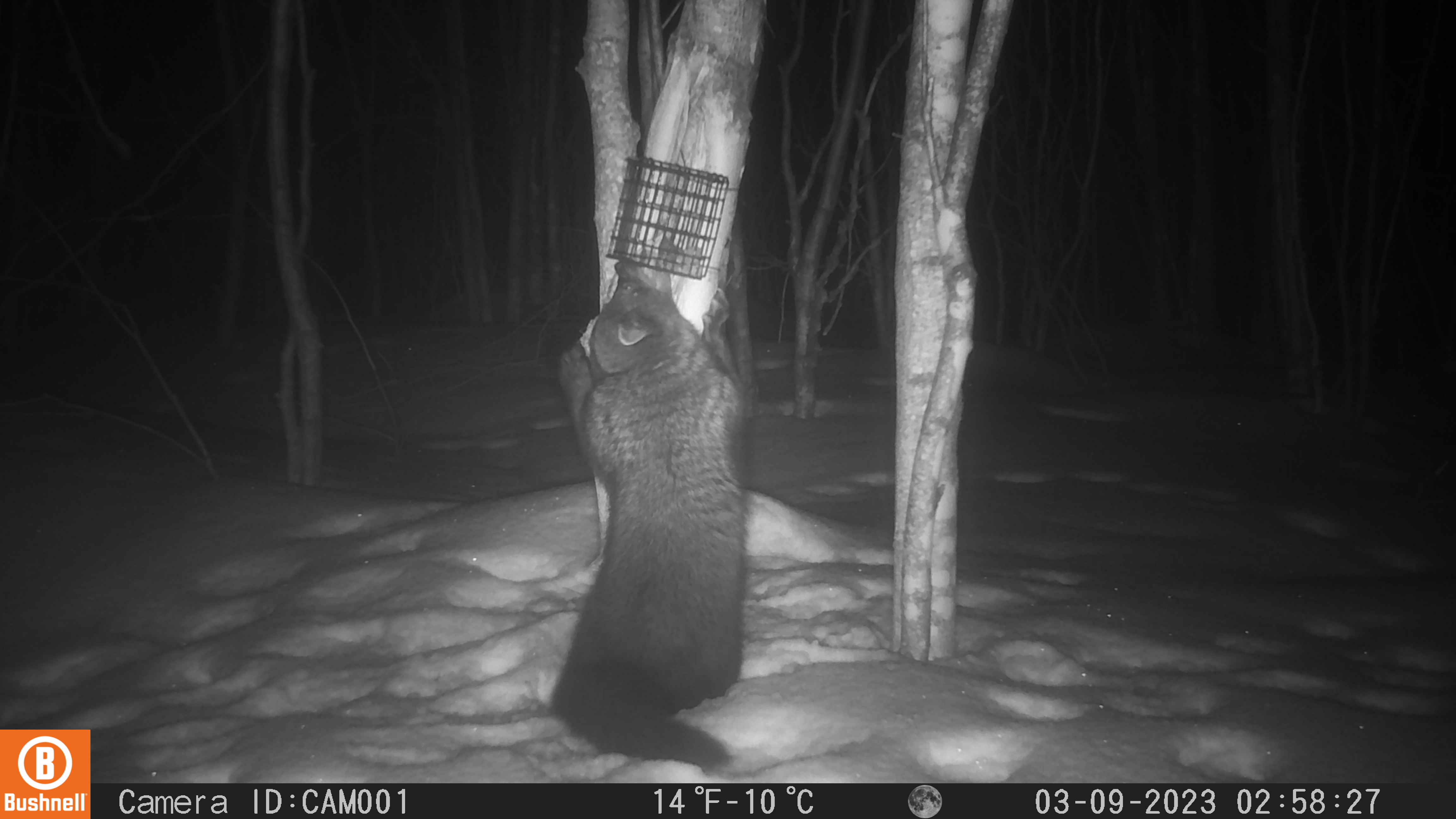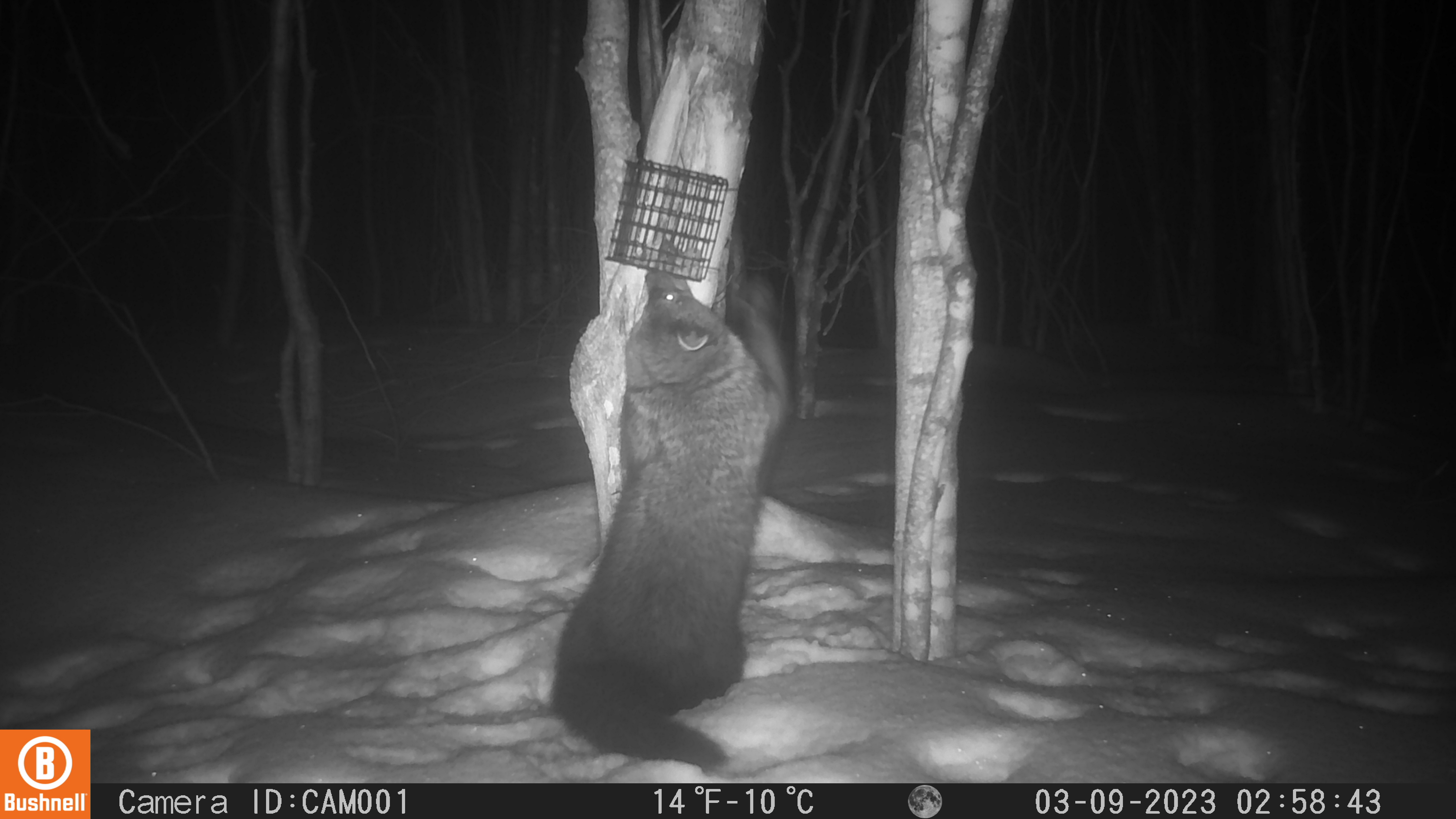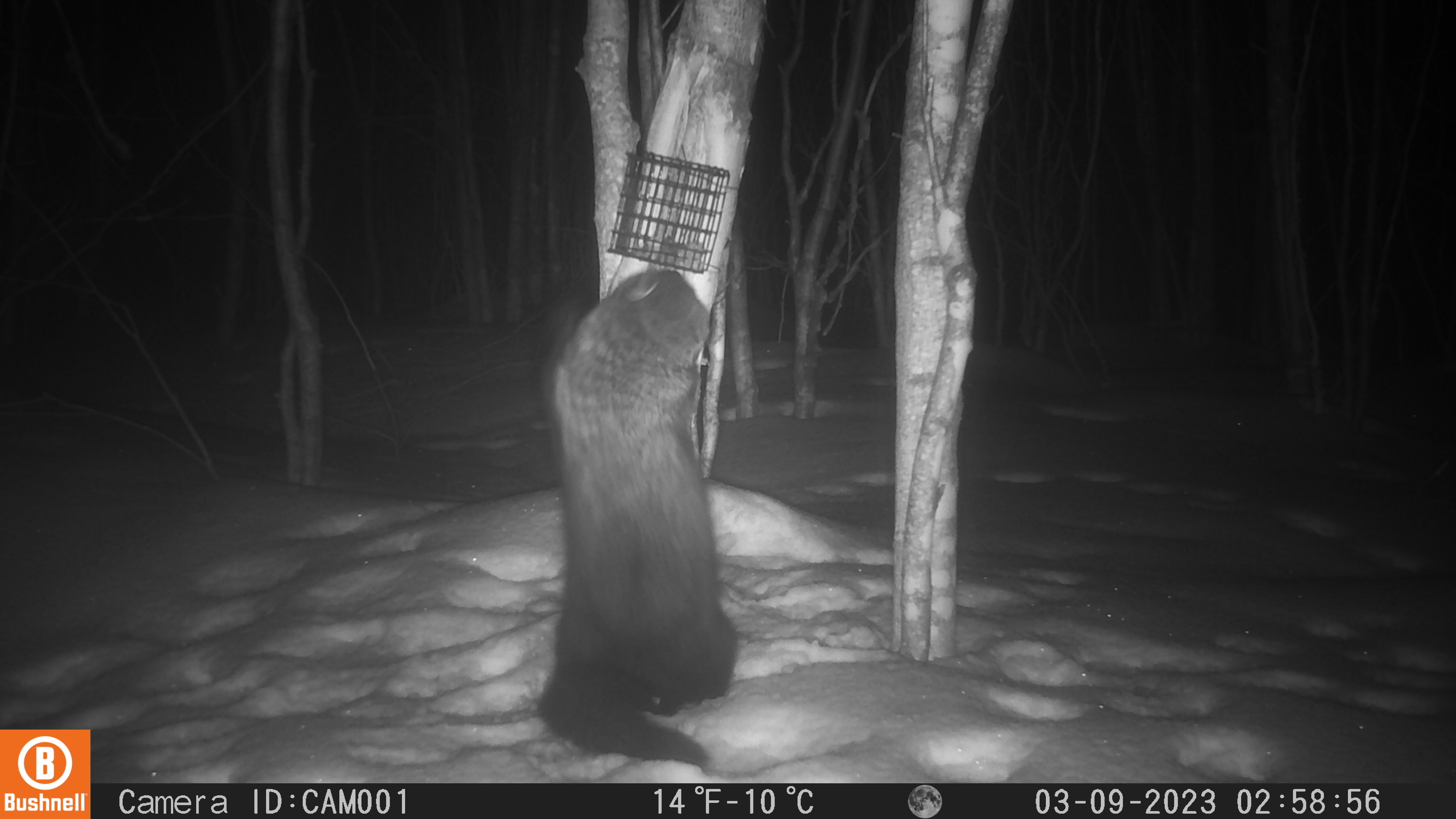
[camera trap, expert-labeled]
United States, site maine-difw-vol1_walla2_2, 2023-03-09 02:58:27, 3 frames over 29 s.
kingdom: Animalia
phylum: Chordata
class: Mammalia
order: Carnivora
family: Mustelidae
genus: Pekania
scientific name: Pekania pennanti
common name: fisher